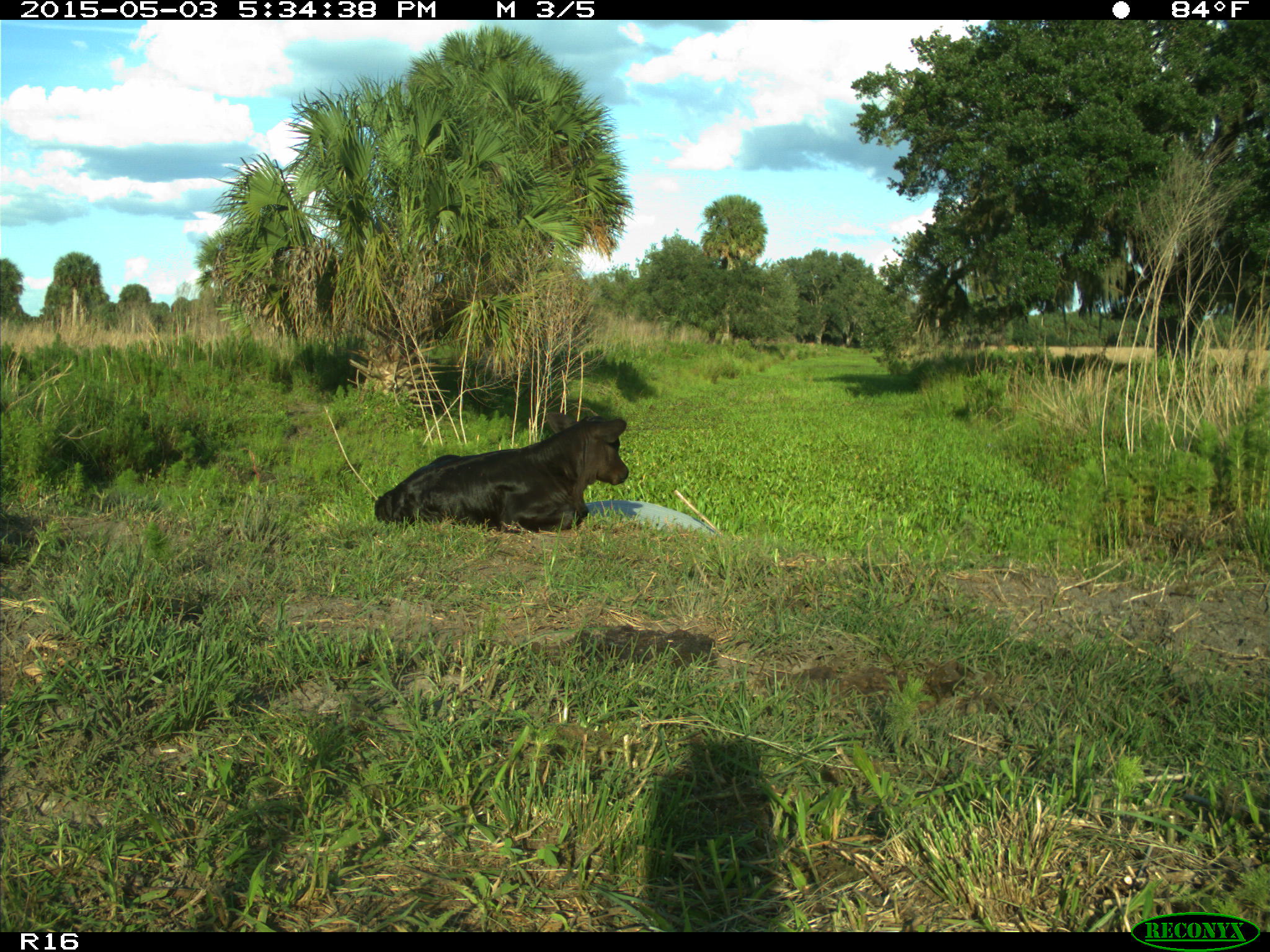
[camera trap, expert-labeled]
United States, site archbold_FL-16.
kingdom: Animalia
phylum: Chordata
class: Mammalia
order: Artiodactyla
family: Bovidae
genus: Bos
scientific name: Bos taurus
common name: domestic cow